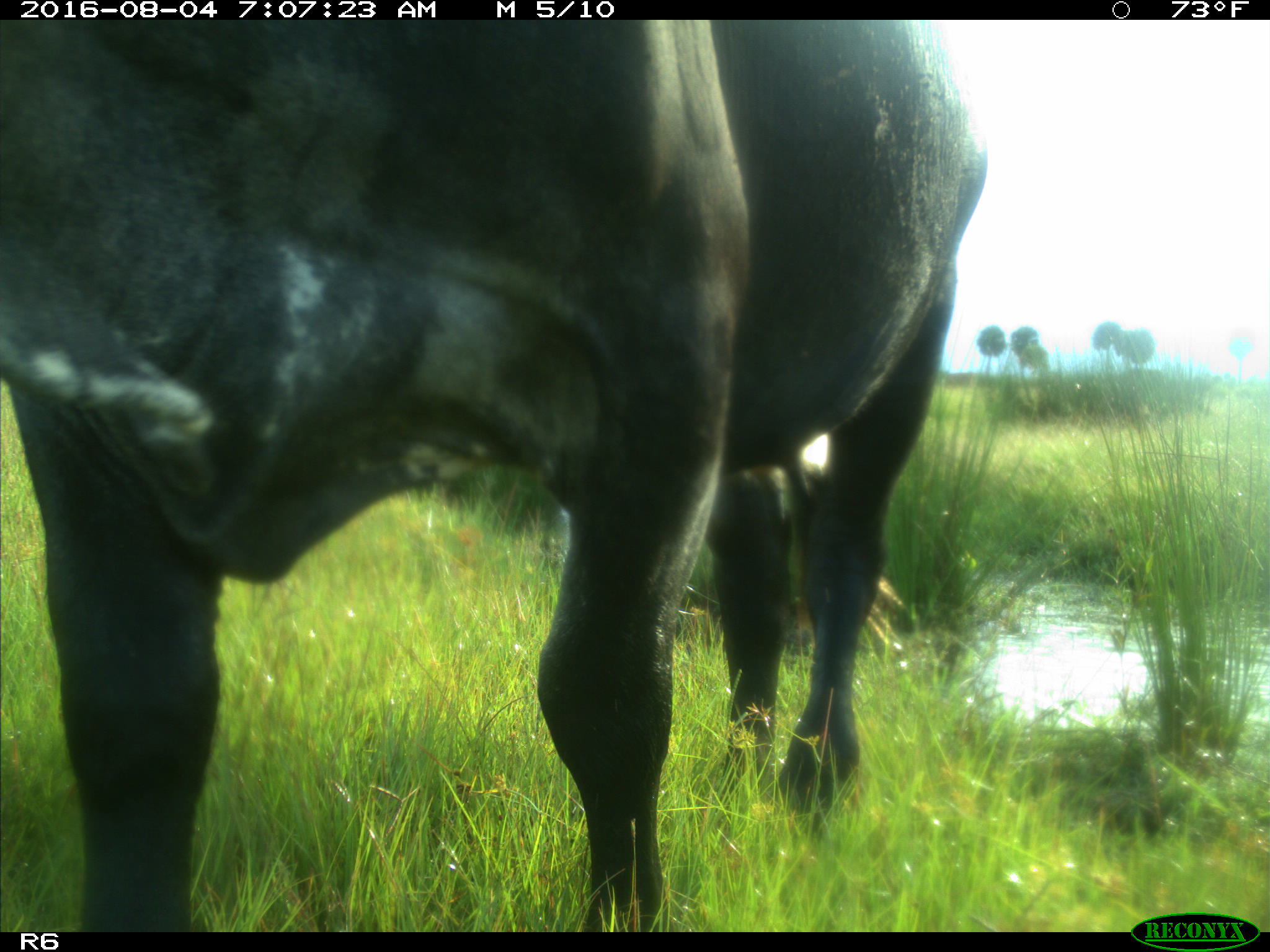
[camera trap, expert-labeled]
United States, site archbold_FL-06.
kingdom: Animalia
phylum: Chordata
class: Mammalia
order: Artiodactyla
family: Bovidae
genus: Bos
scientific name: Bos taurus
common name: domestic cow